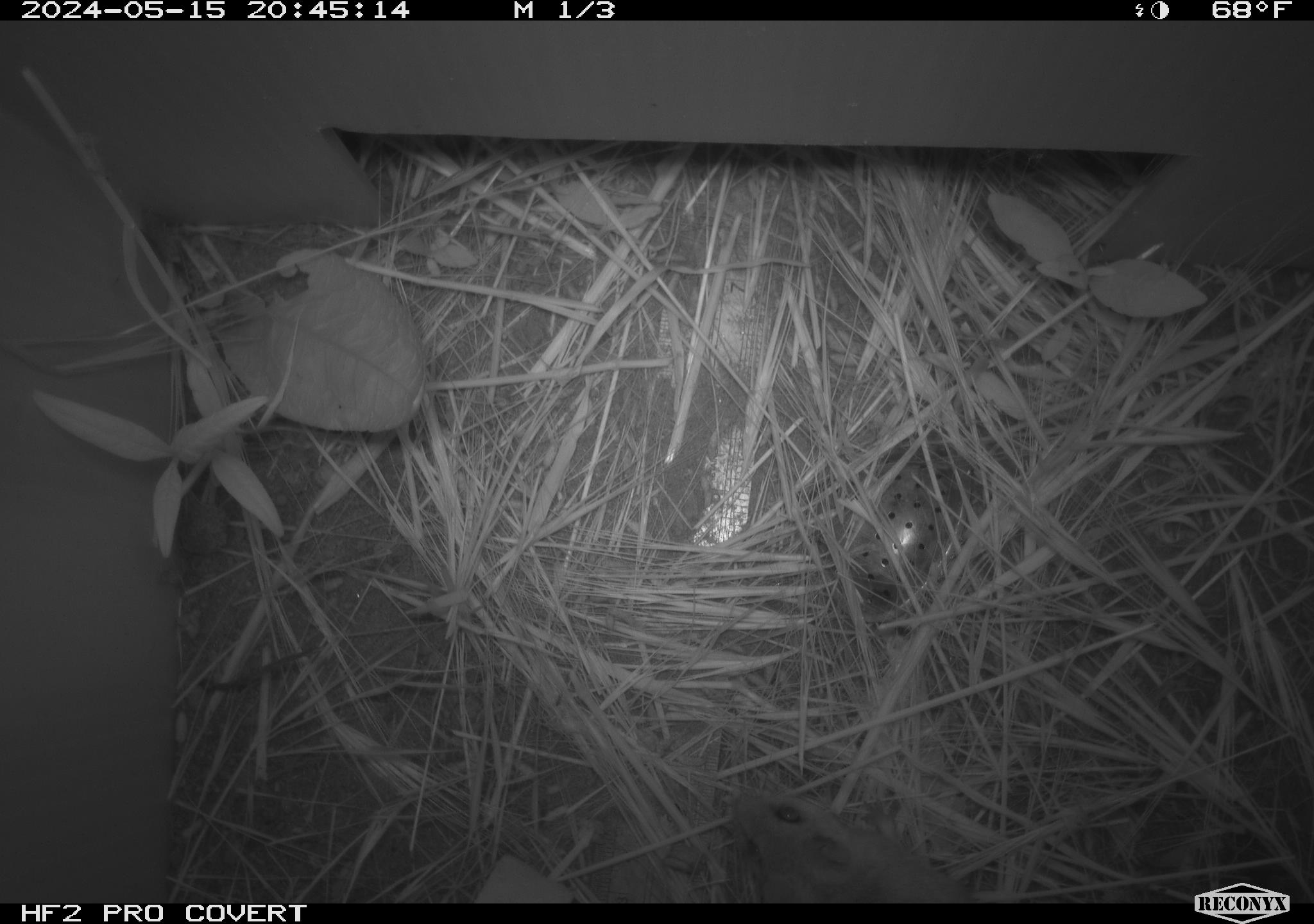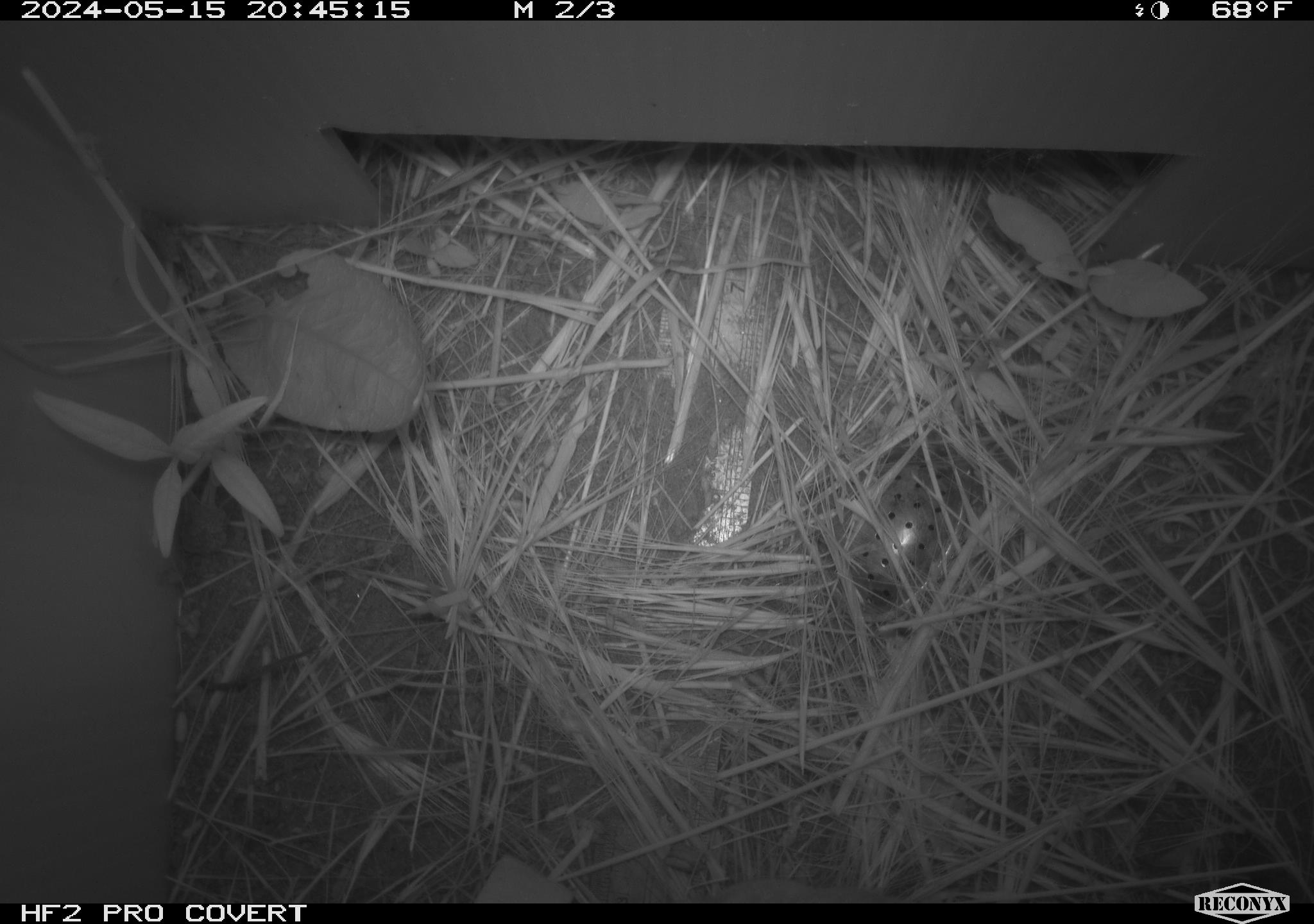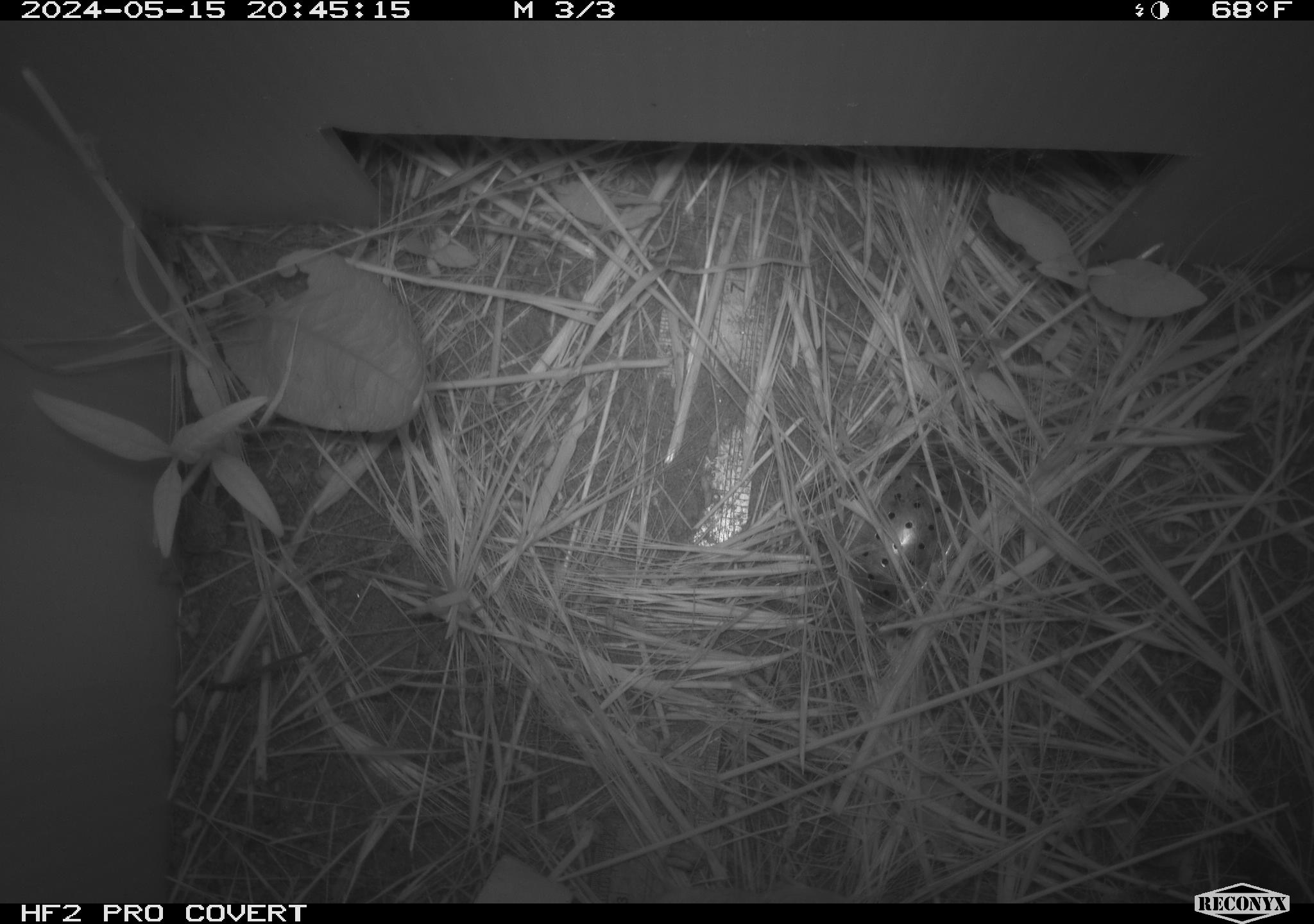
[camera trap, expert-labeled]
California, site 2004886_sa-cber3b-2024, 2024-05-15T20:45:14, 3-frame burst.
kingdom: Animalia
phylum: Chordata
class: Mammalia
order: Rodentia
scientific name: Rodentia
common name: mouse species